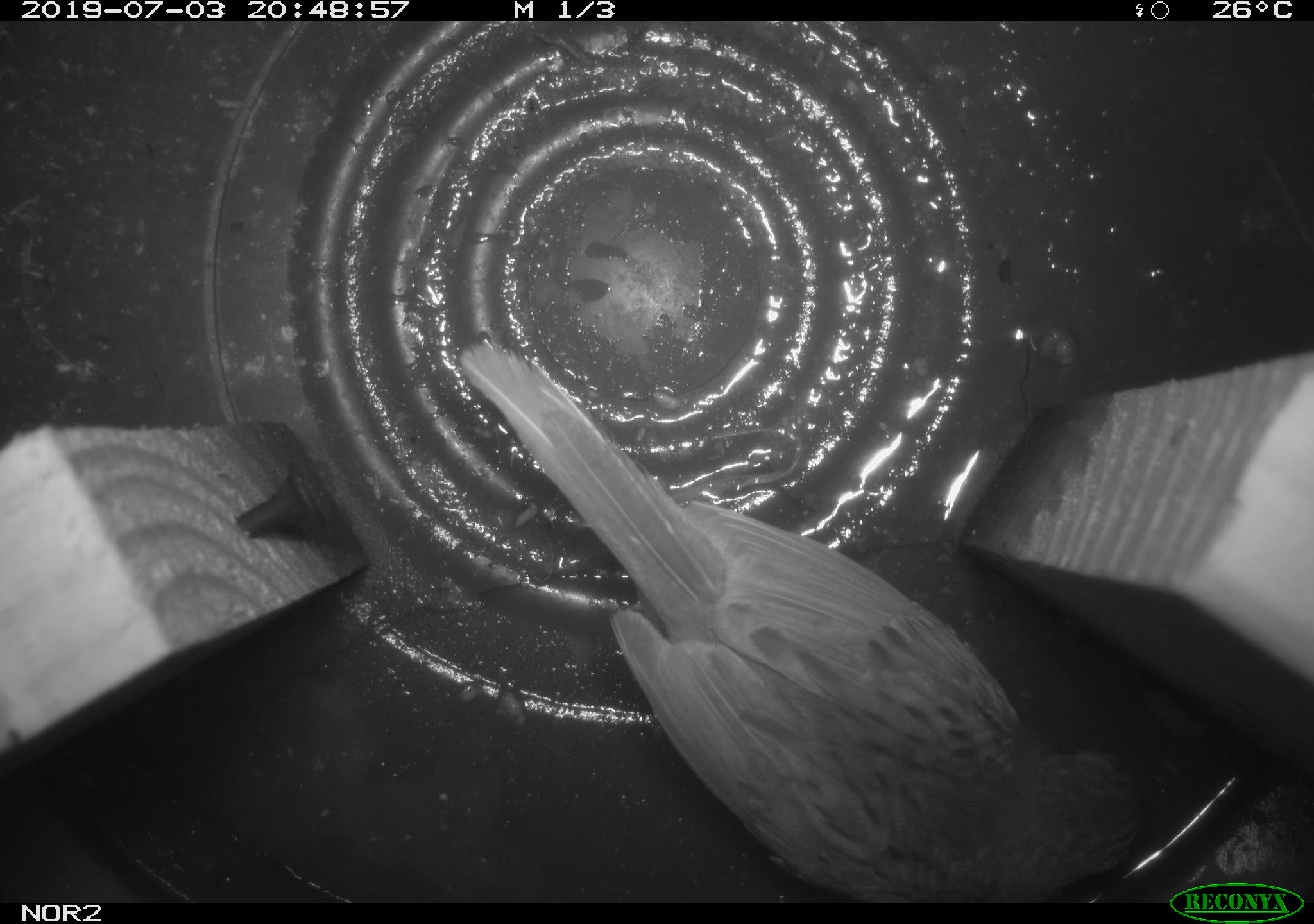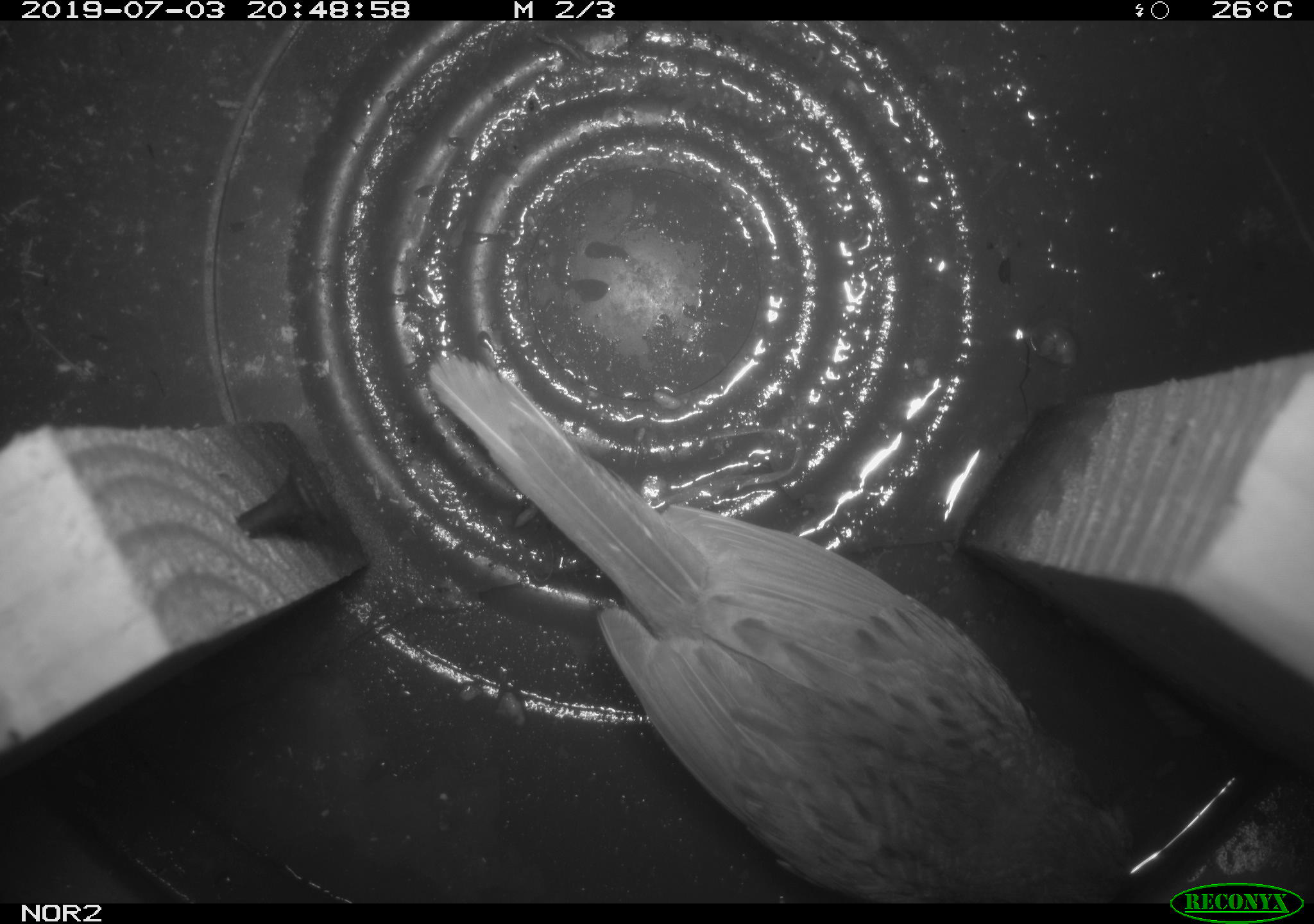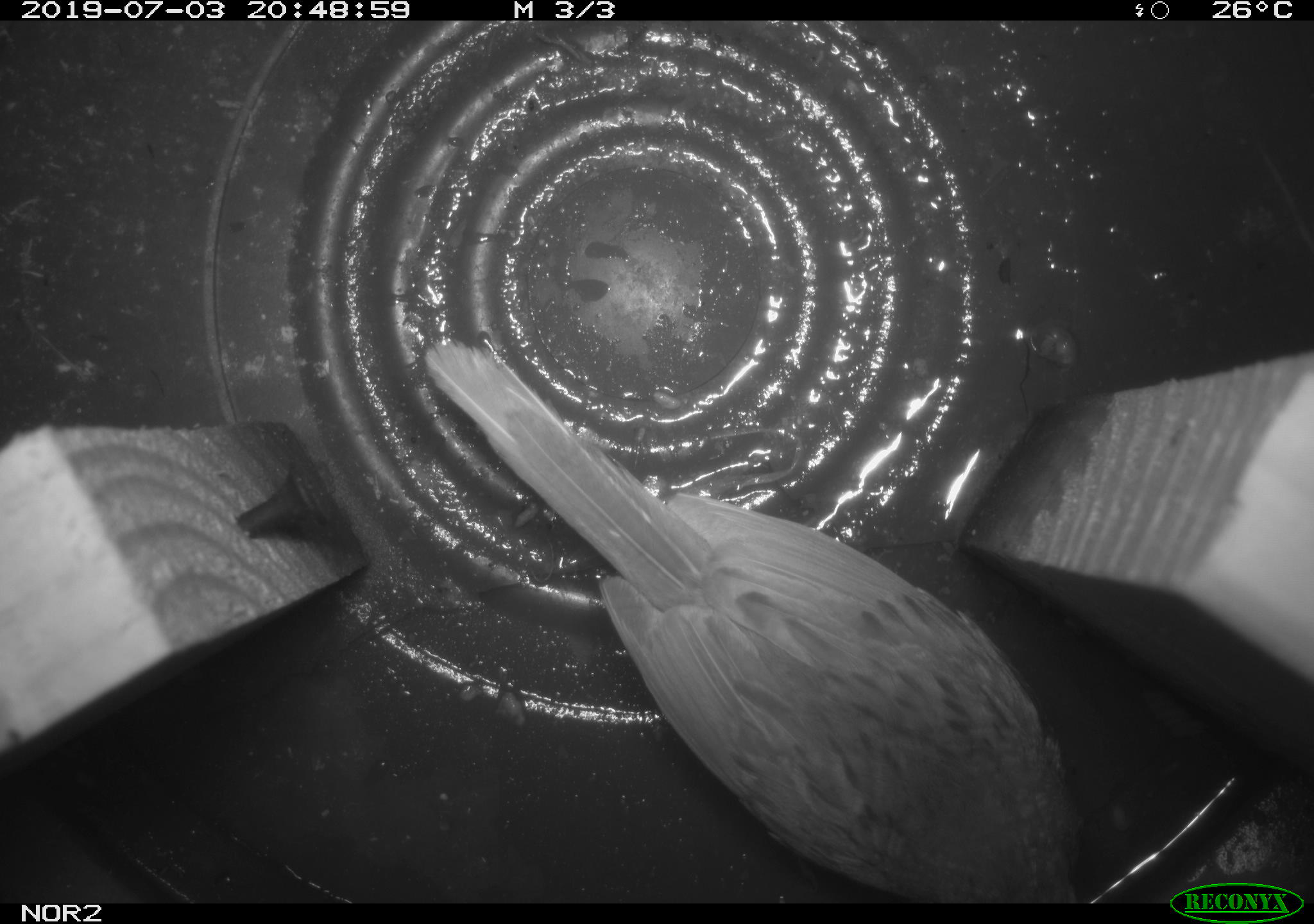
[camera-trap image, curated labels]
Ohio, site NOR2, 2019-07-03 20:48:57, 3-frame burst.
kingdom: Animalia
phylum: Chordata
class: Aves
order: Passeriformes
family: Passerellidae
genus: Melospiza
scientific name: Melospiza melodia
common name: song sparrow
Song sparrow (Melospiza melodia).